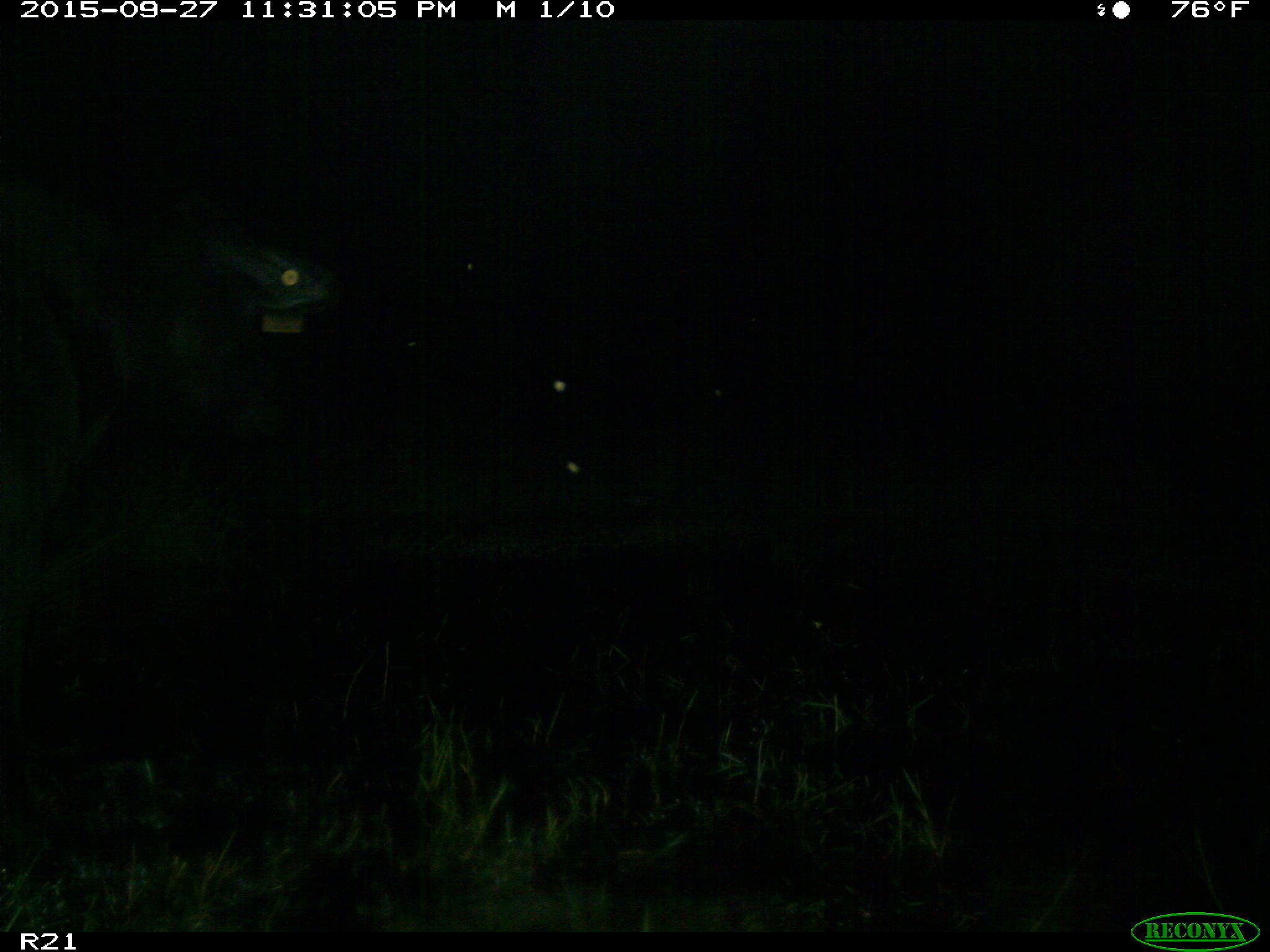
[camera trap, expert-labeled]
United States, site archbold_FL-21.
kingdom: Animalia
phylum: Chordata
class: Mammalia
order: Artiodactyla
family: Bovidae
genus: Bos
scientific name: Bos taurus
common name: domestic cow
Bos taurus (domestic cow).